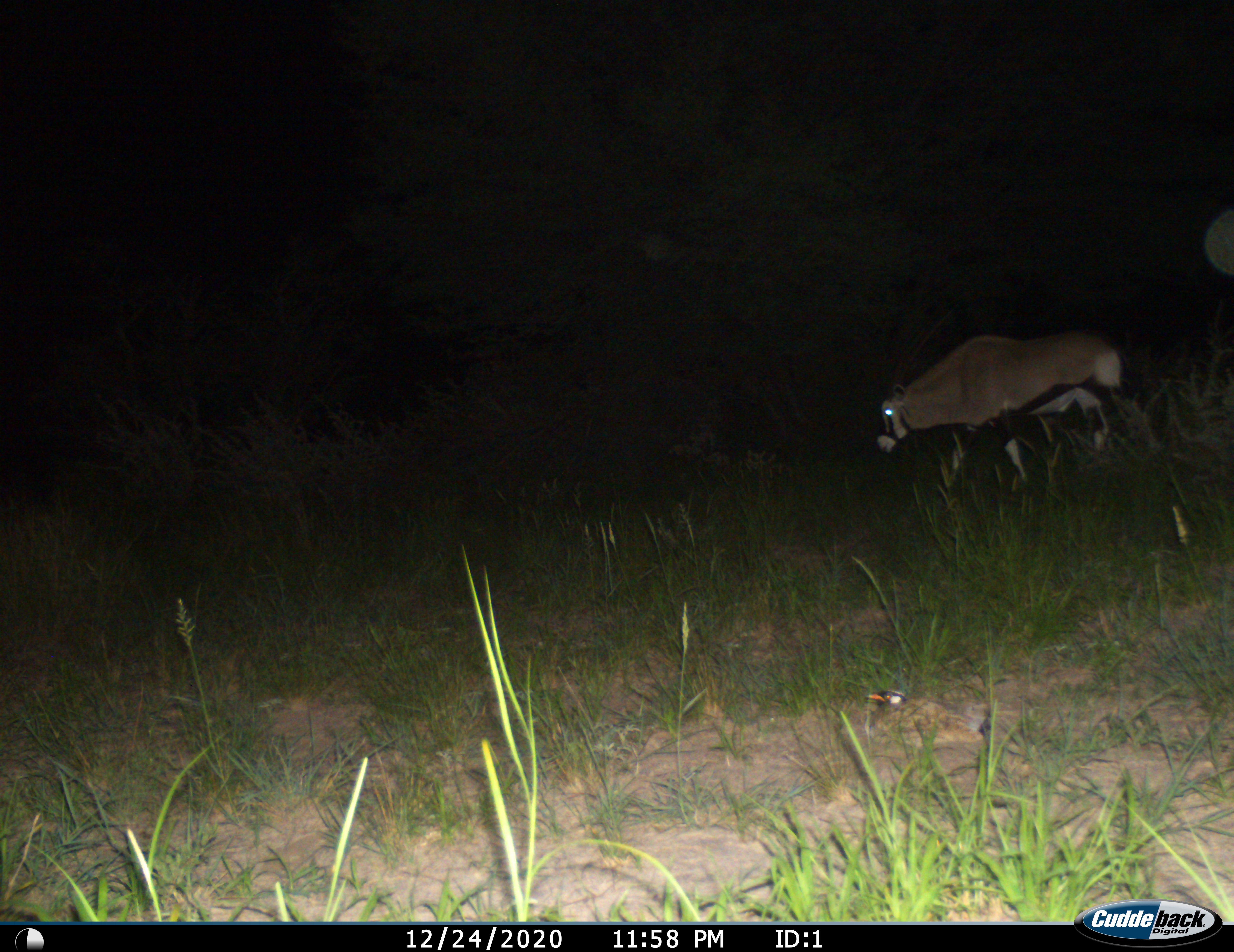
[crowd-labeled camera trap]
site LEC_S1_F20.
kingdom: Animalia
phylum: Chordata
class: Mammalia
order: Artiodactyla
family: Bovidae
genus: Oryx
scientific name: Oryx gazella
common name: gemsbok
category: oryx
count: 1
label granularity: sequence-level